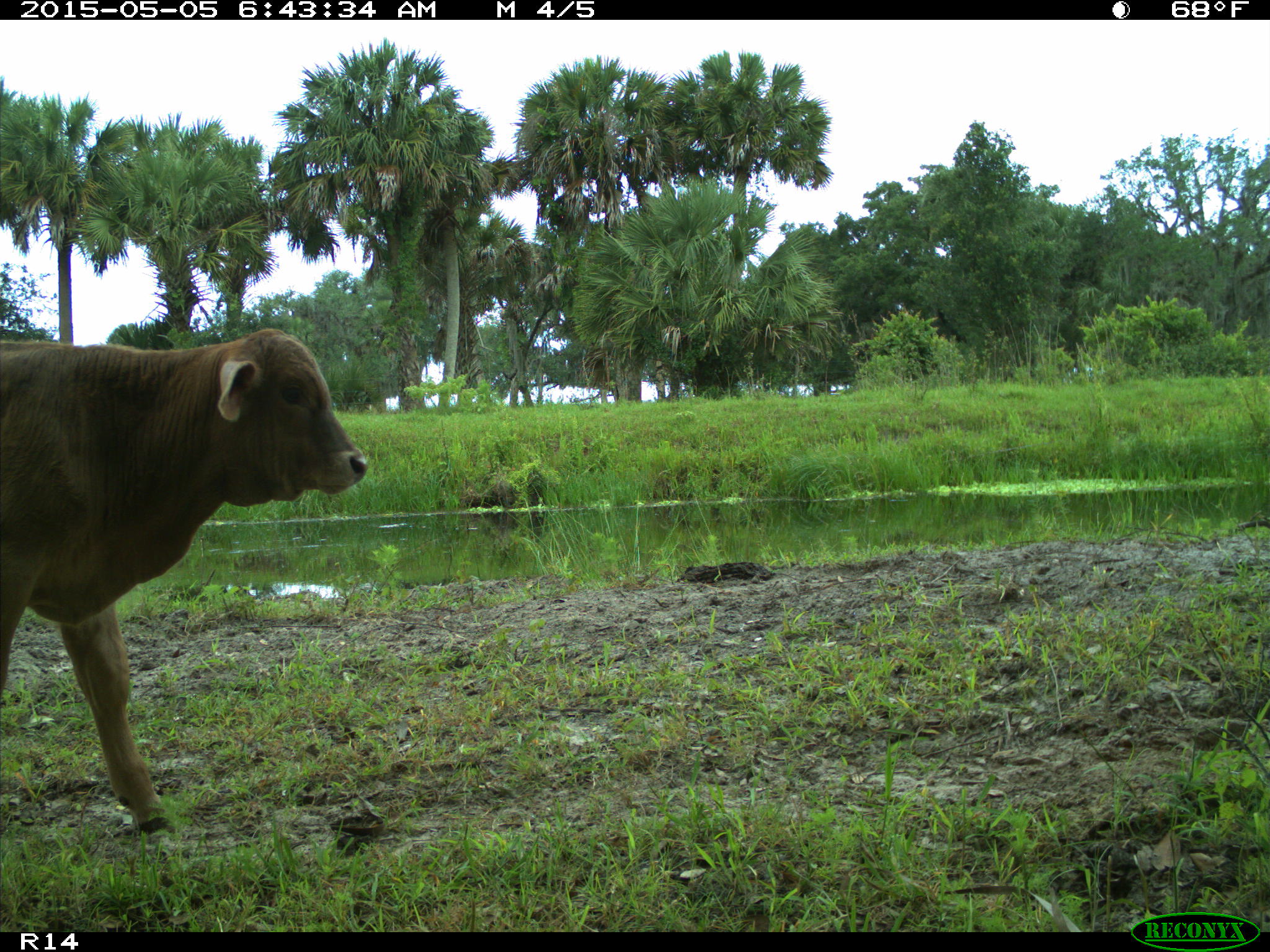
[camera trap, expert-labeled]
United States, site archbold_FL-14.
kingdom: Animalia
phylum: Chordata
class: Mammalia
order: Artiodactyla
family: Bovidae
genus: Bos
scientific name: Bos taurus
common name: domestic cow